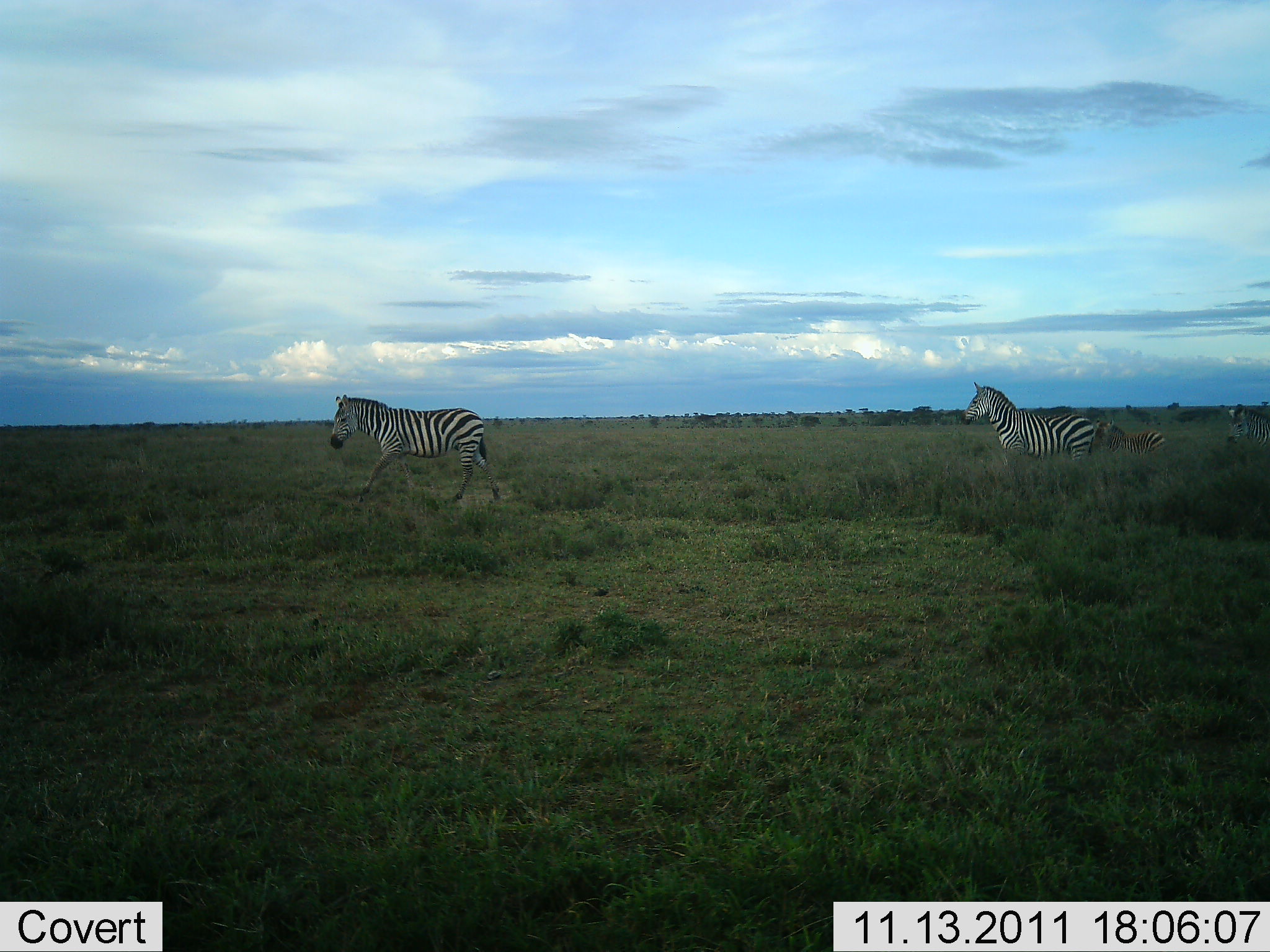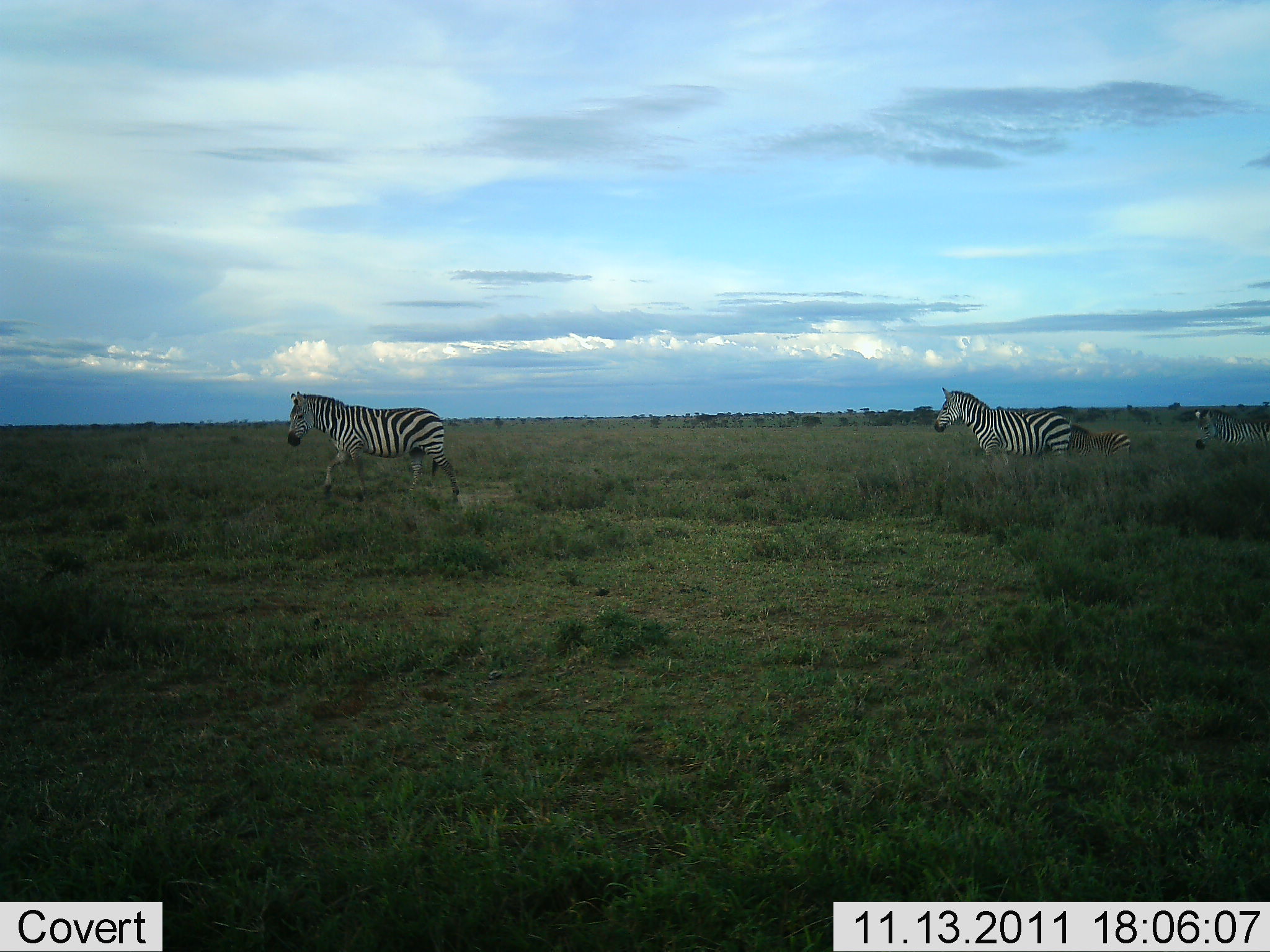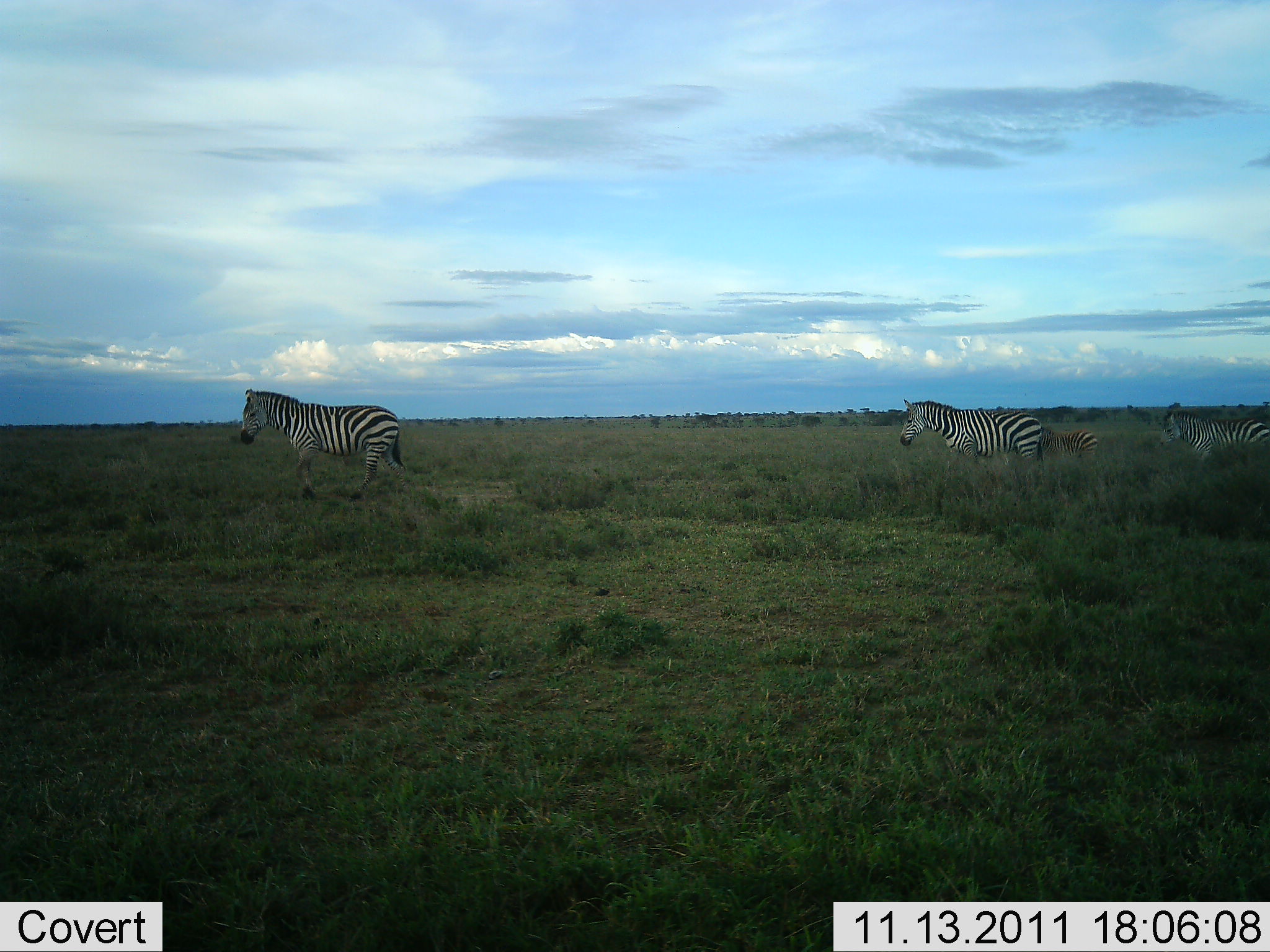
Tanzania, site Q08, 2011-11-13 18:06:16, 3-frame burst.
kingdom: Animalia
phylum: Chordata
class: Mammalia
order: Perissodactyla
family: Equidae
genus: Equus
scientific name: Equus quagga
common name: plains zebra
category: zebra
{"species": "zebra (plains zebra) (Equus quagga)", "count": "4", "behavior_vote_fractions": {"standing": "9%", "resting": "0%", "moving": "91%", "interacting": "0%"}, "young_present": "27%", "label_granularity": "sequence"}